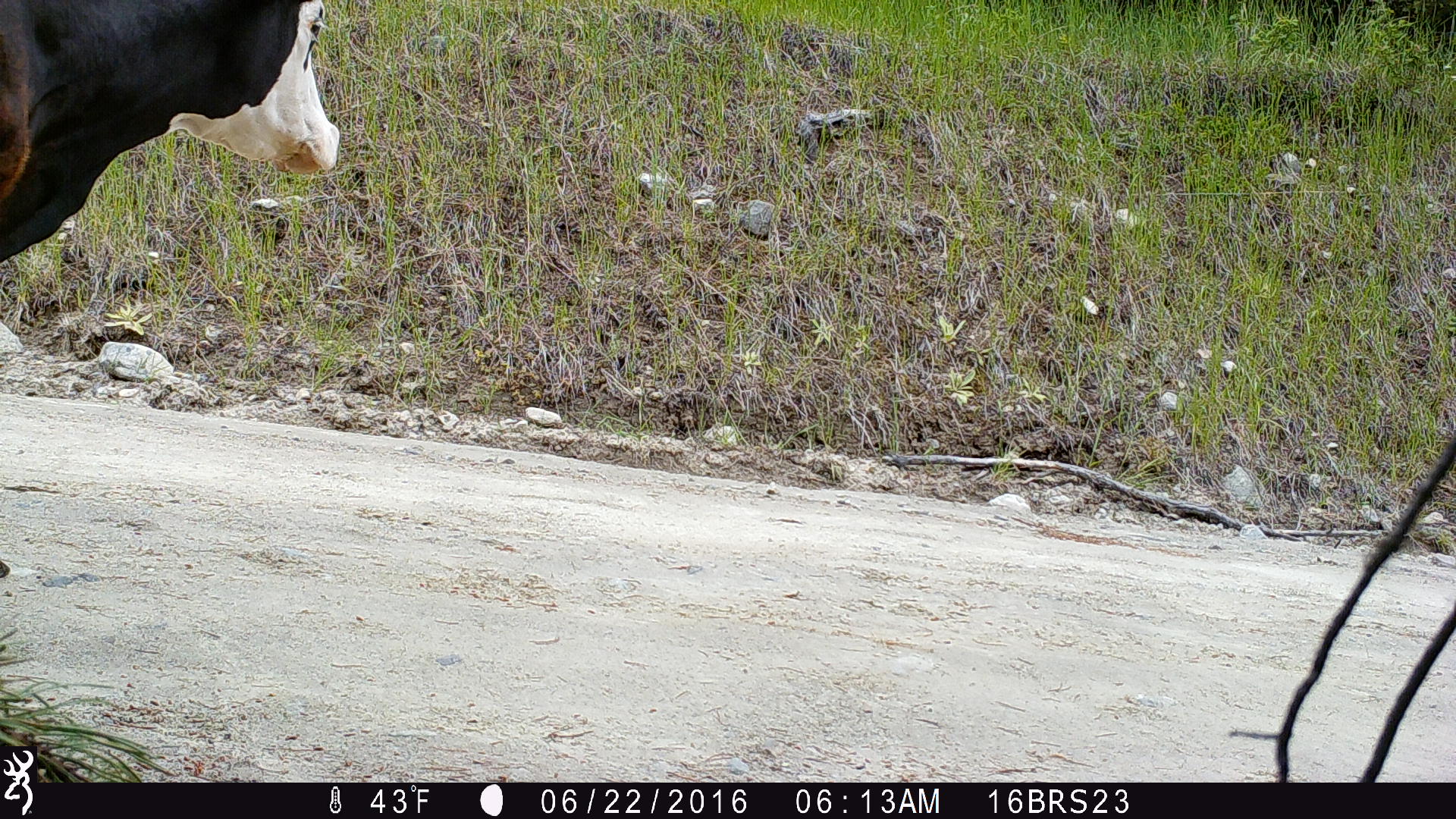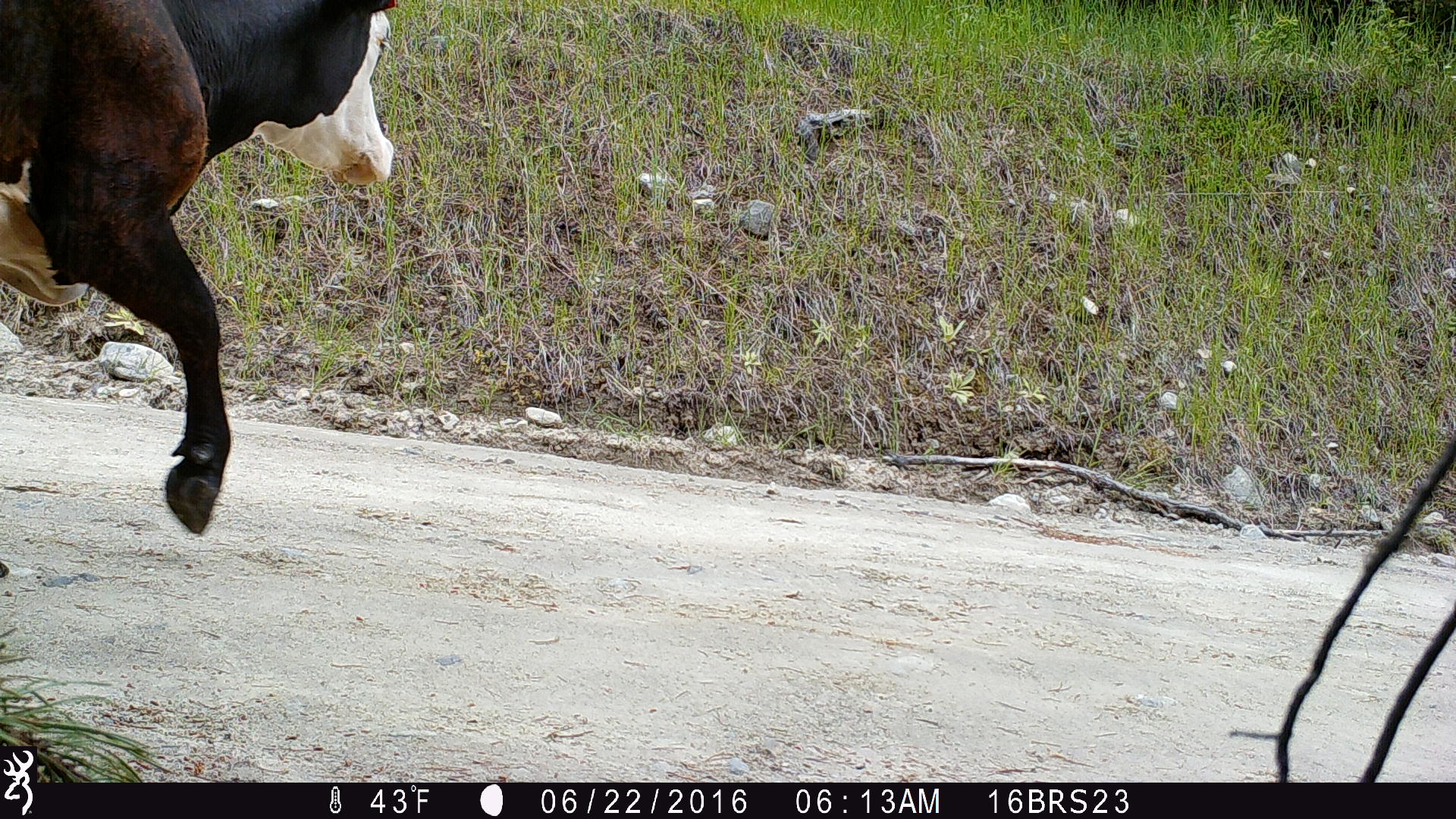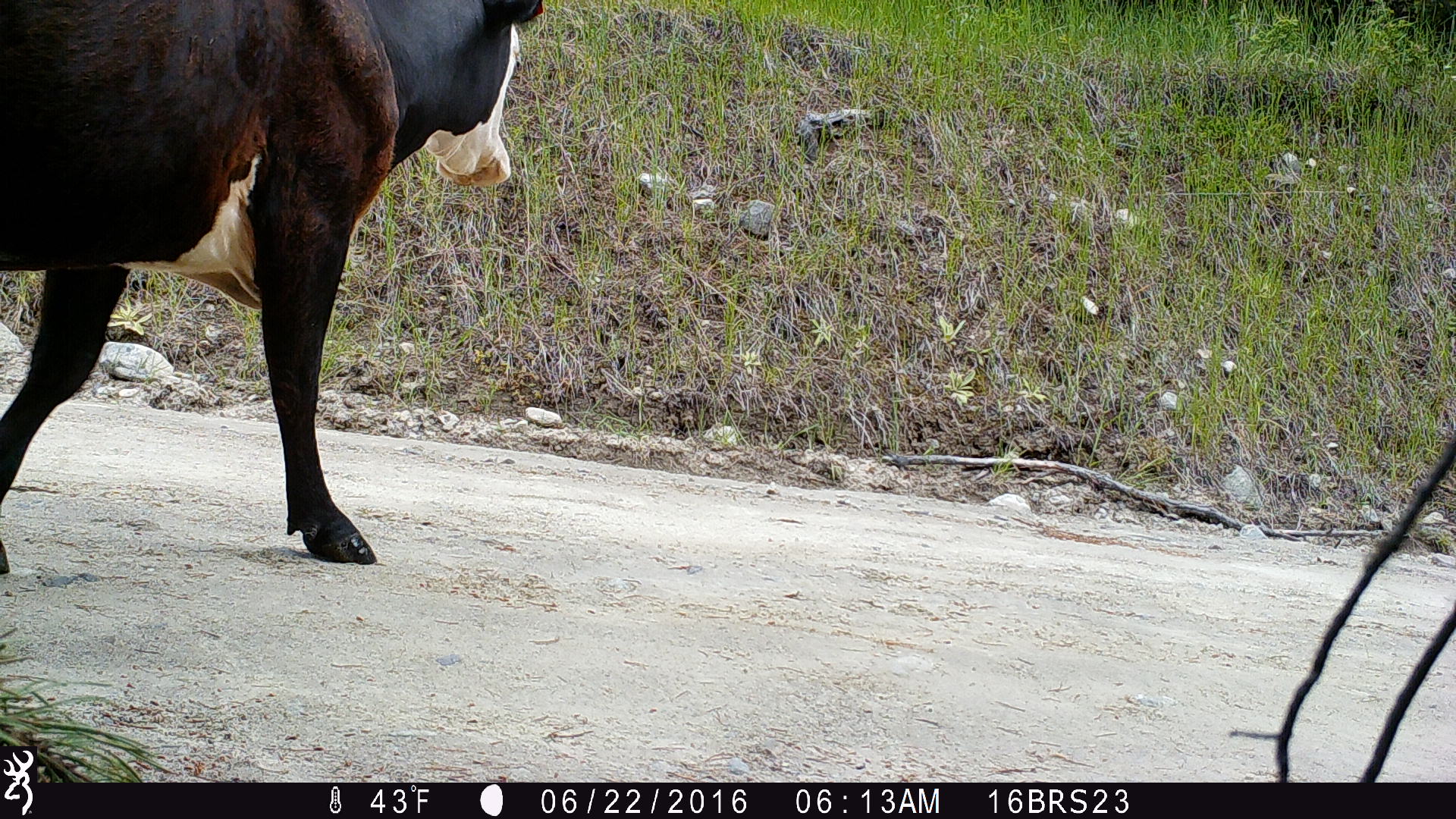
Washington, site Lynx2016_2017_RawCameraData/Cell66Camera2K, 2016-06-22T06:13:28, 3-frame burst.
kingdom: Animalia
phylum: Chordata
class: Mammalia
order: Artiodactyla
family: Bovidae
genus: Bos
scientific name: Bos taurus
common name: domestic cattle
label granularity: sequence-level